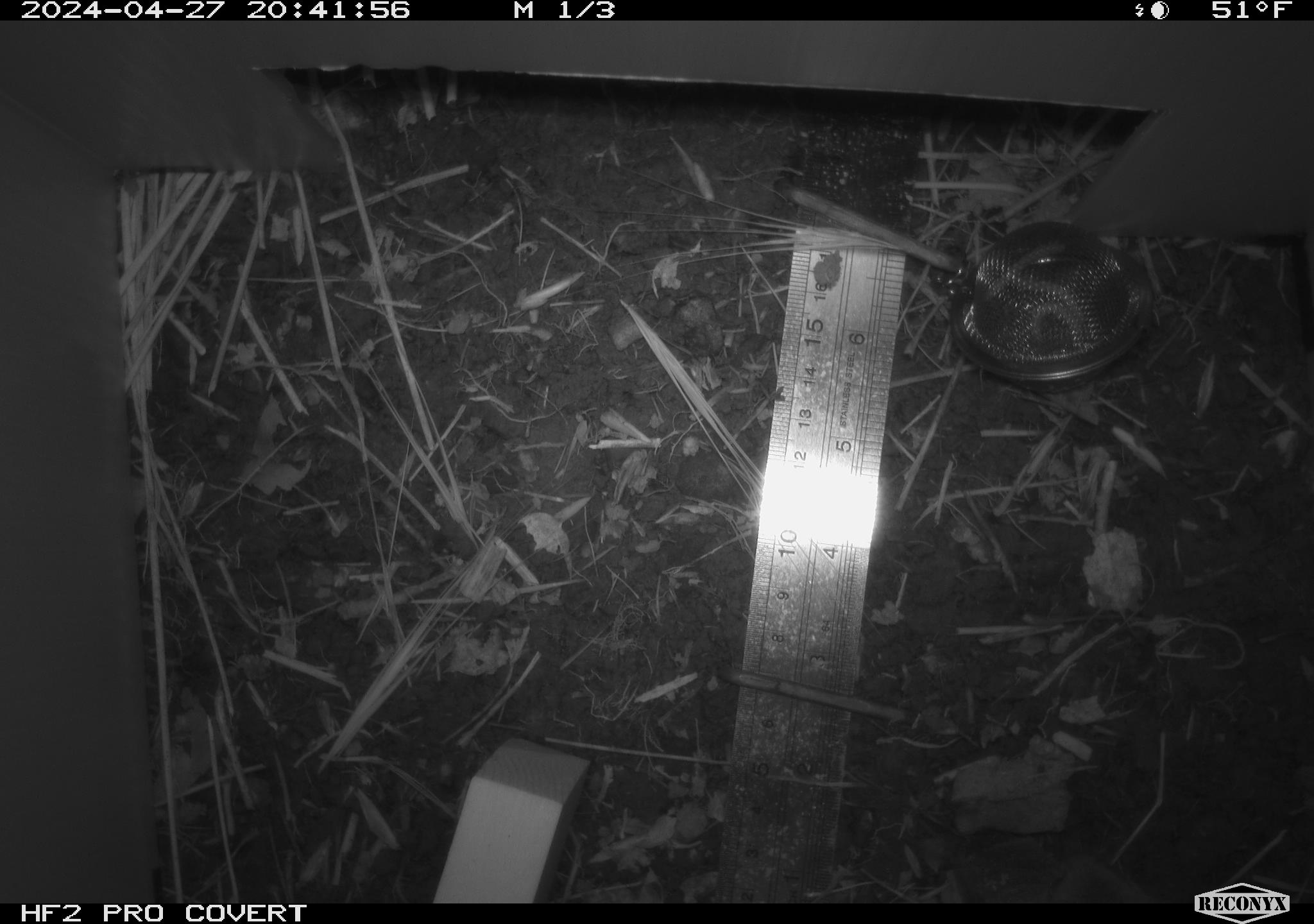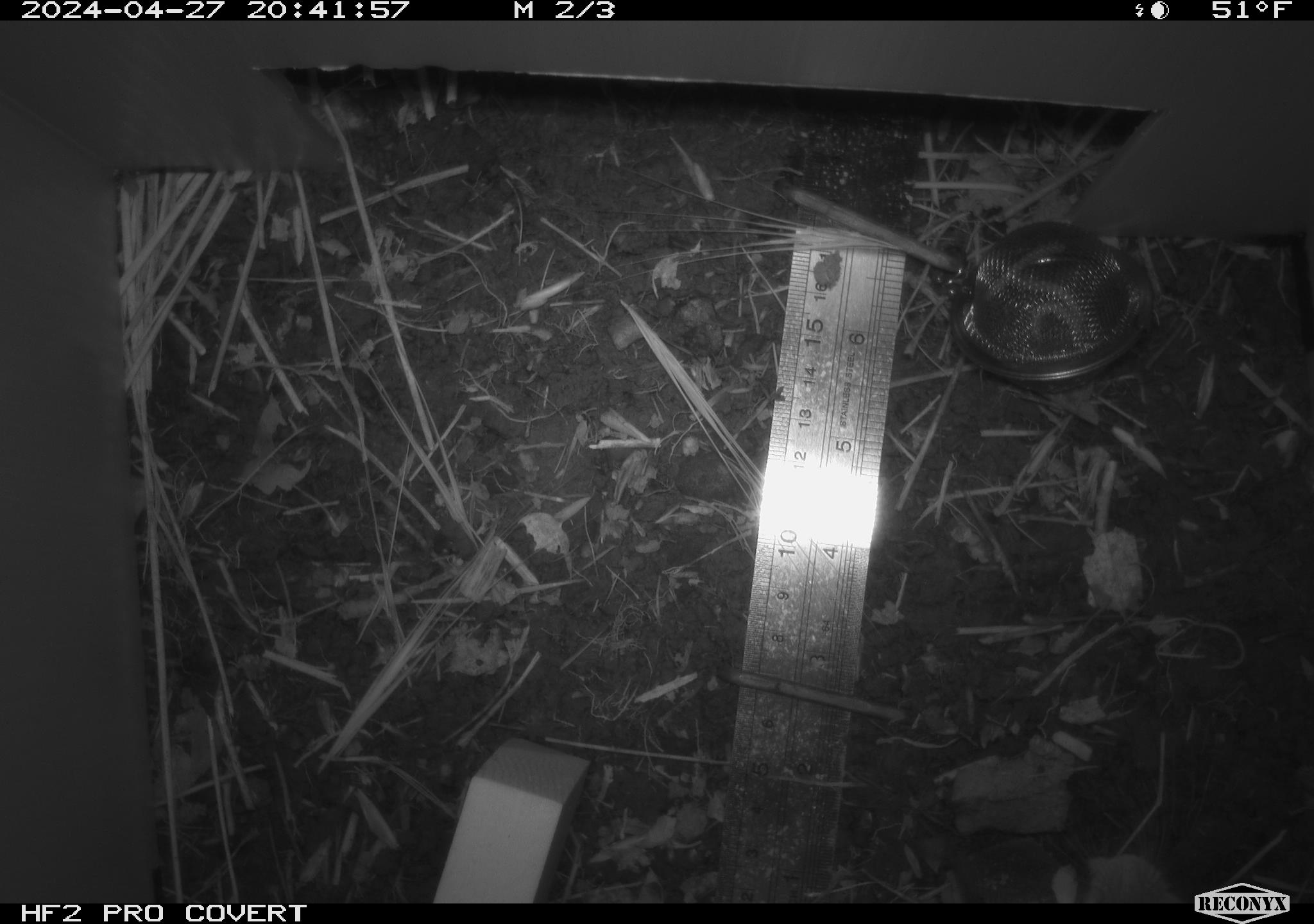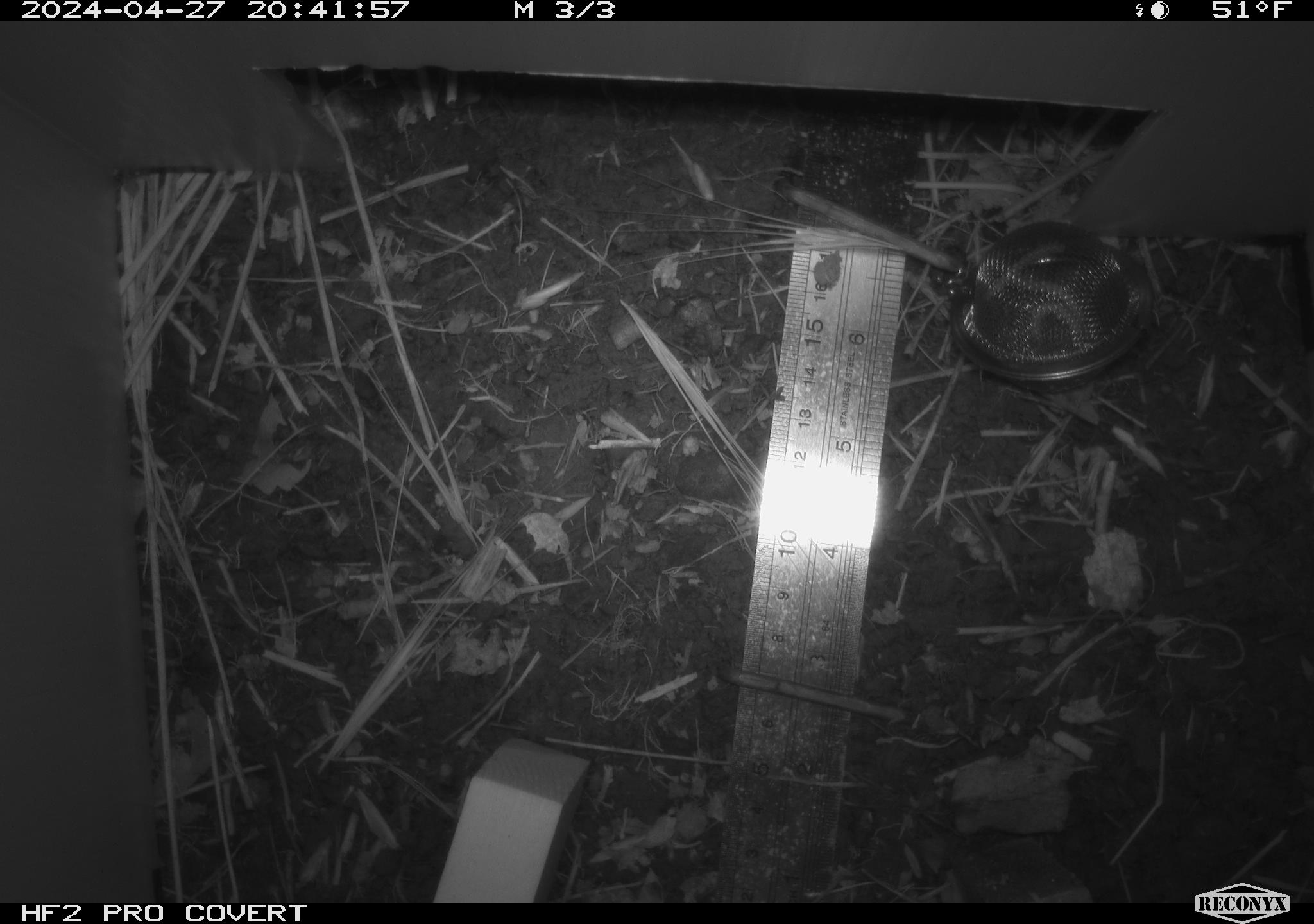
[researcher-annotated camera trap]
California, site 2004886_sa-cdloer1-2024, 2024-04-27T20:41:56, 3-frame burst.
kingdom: Animalia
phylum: Chordata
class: Mammalia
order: Rodentia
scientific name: Rodentia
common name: mouse species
Mouse species (Rodentia).